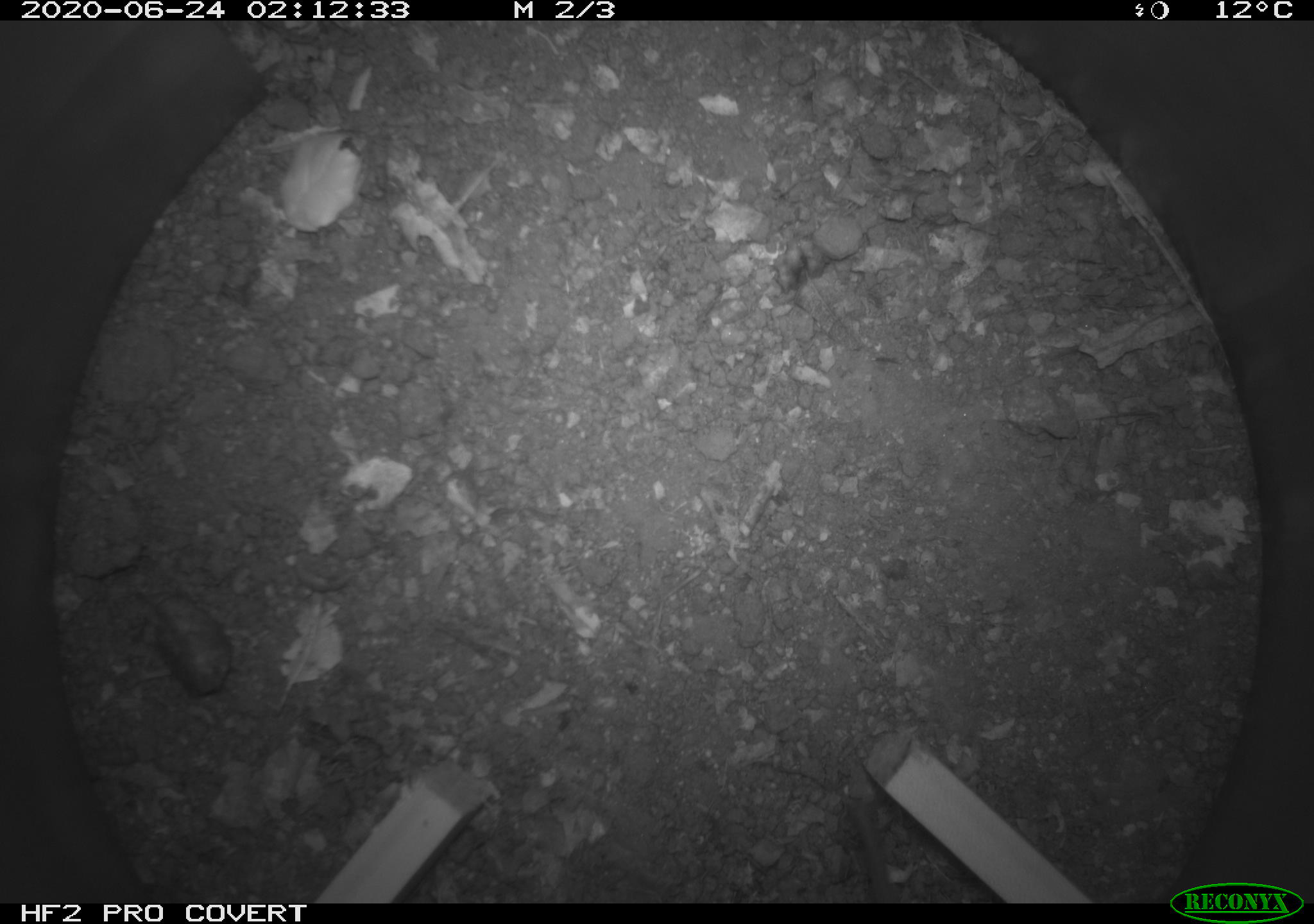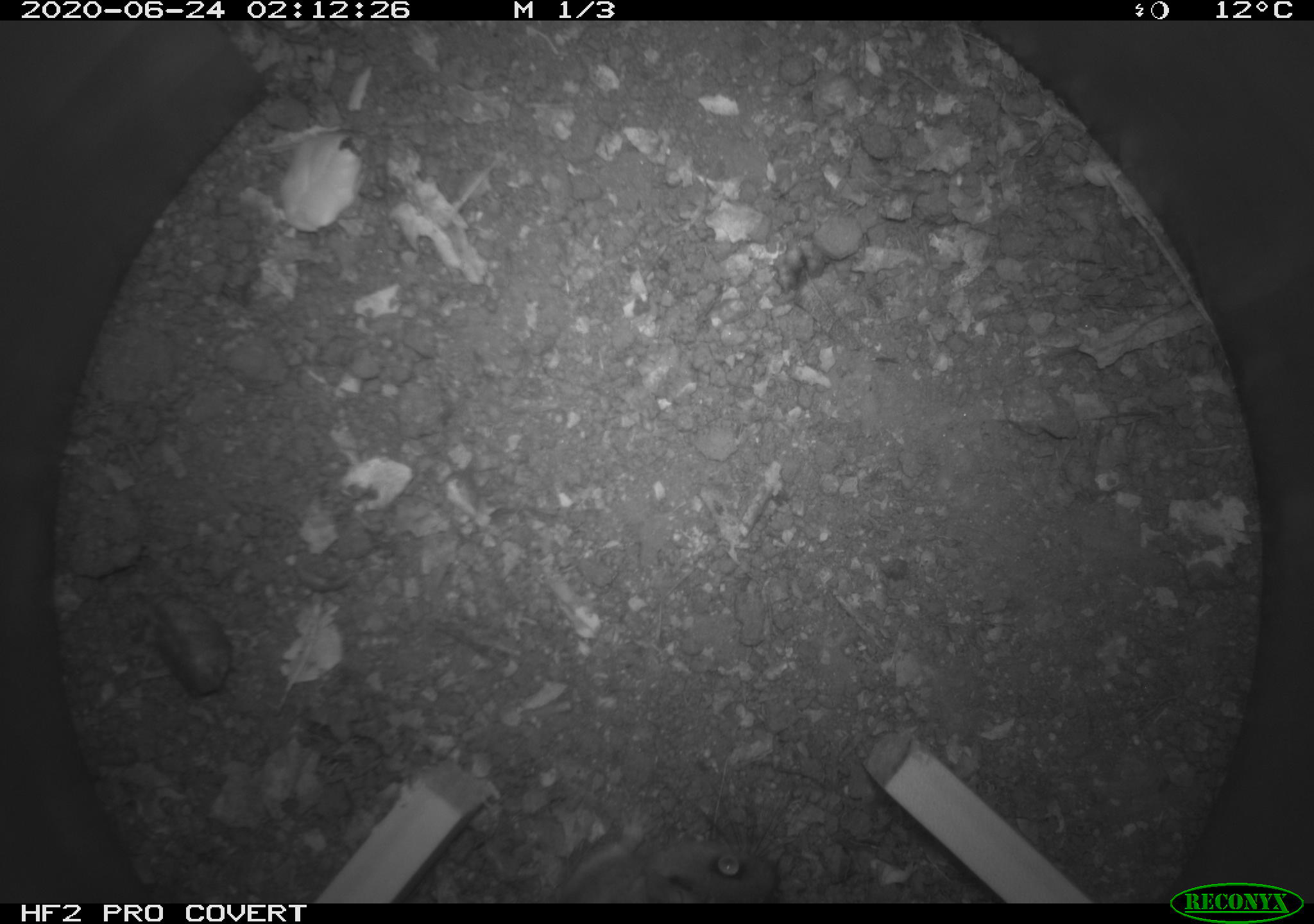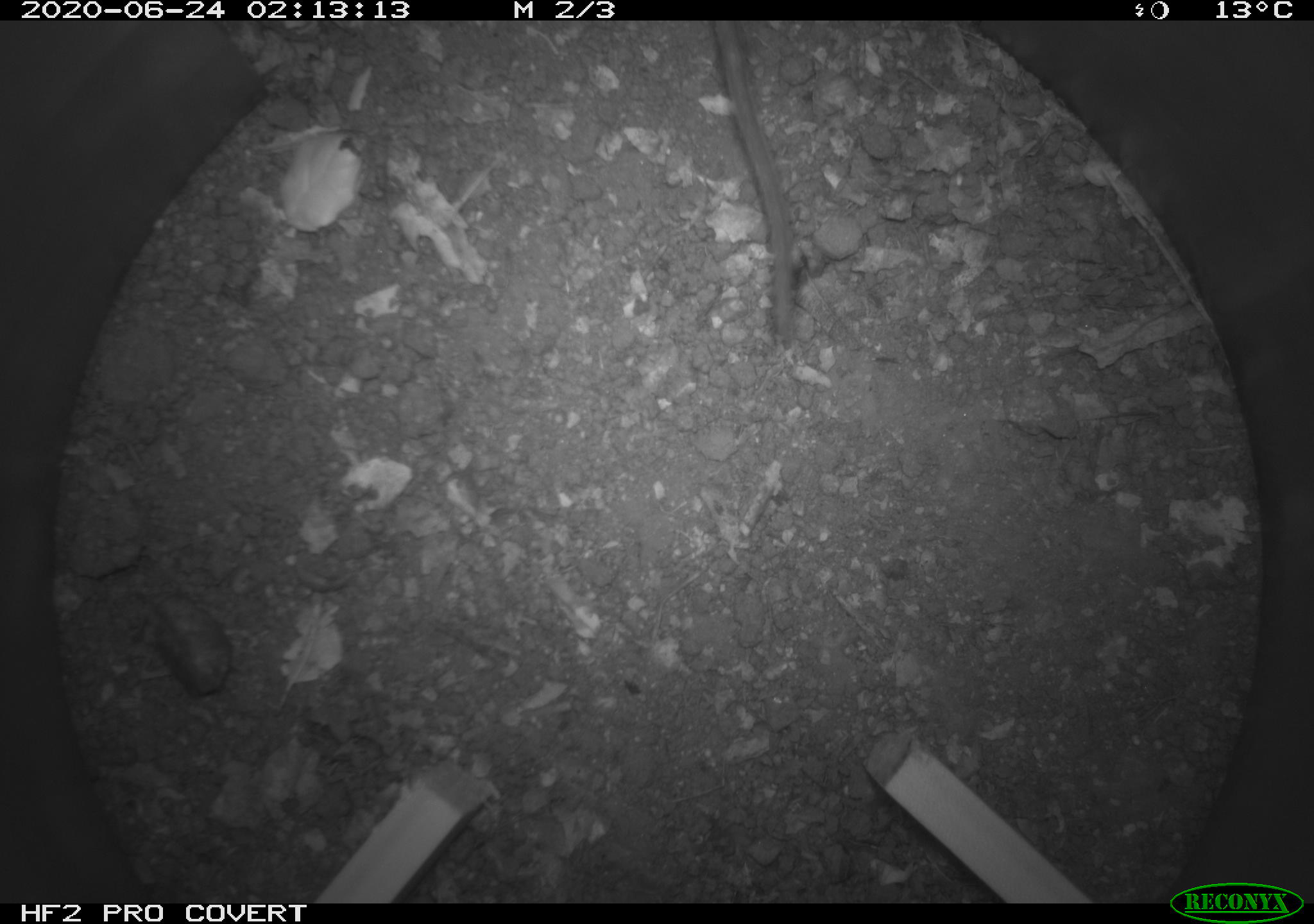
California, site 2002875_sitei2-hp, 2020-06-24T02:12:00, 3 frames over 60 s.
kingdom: Animalia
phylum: Chordata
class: Mammalia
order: Rodentia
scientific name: Rodentia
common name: mouse species